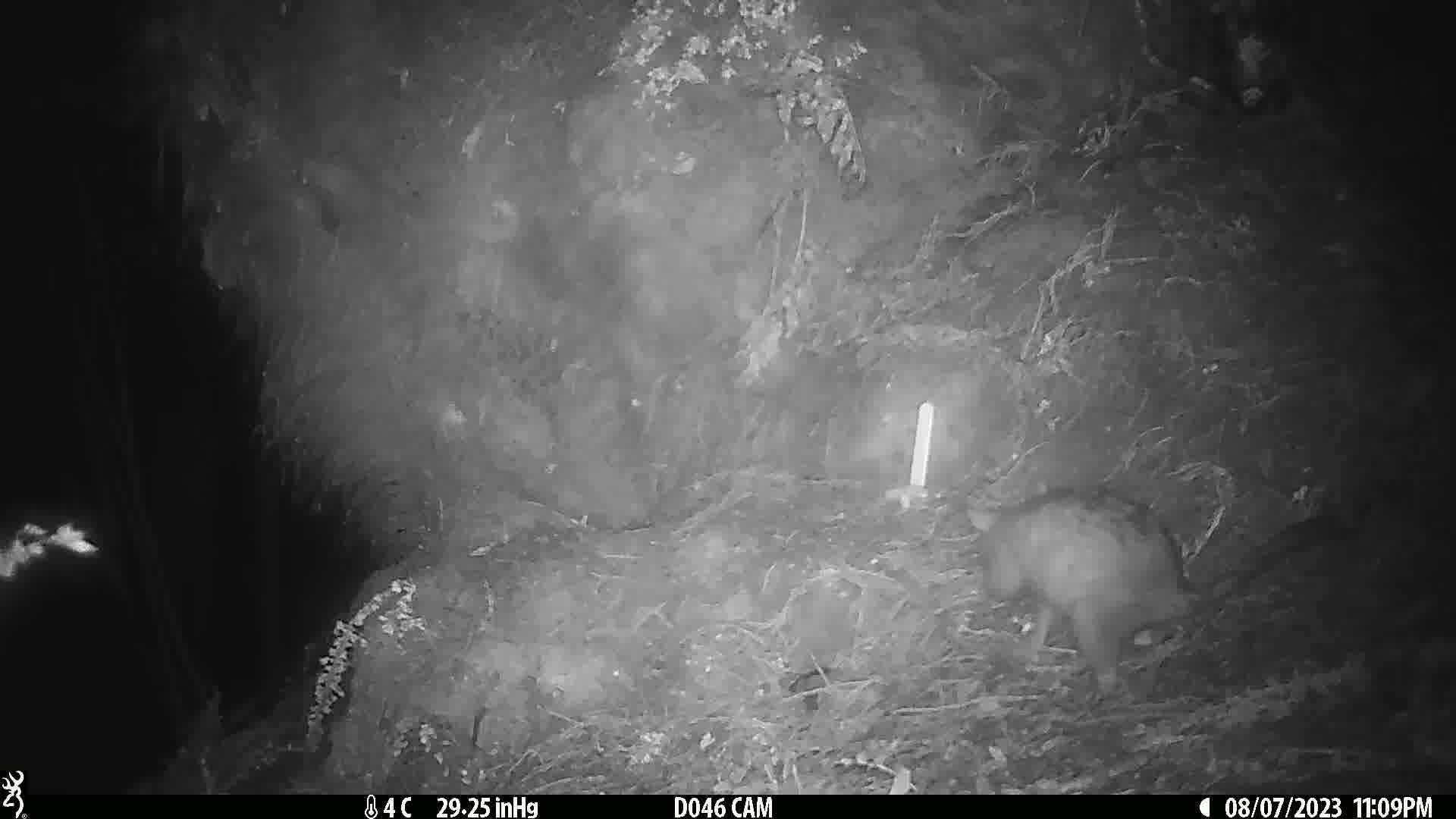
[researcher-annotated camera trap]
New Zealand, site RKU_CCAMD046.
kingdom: Animalia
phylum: Chordata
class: Mammalia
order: Diprotodontia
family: Phalangeridae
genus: Trichosurus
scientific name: Trichosurus vulpecula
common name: common brushtail possum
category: possum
Possum (common brushtail possum) (Trichosurus vulpecula).